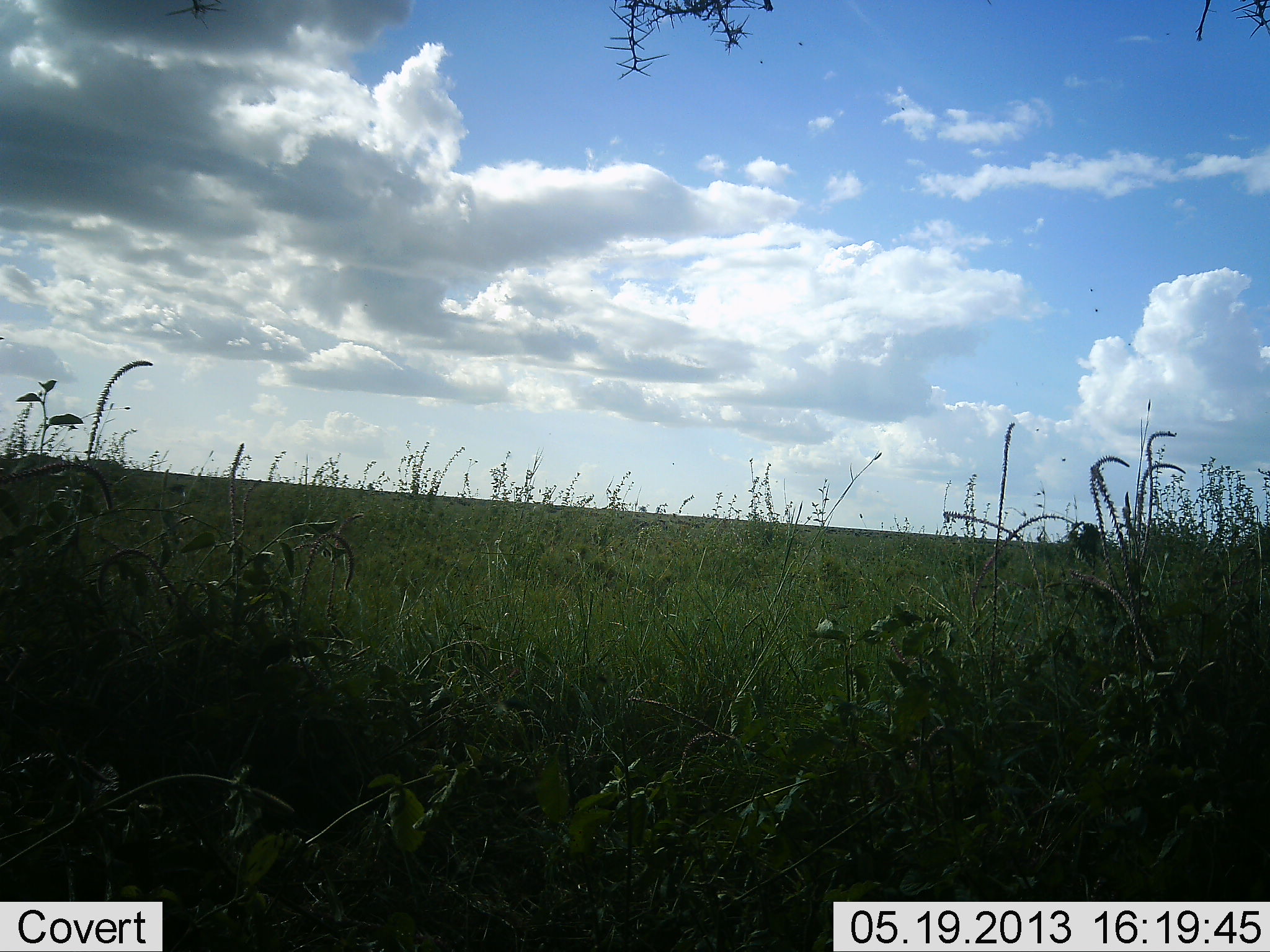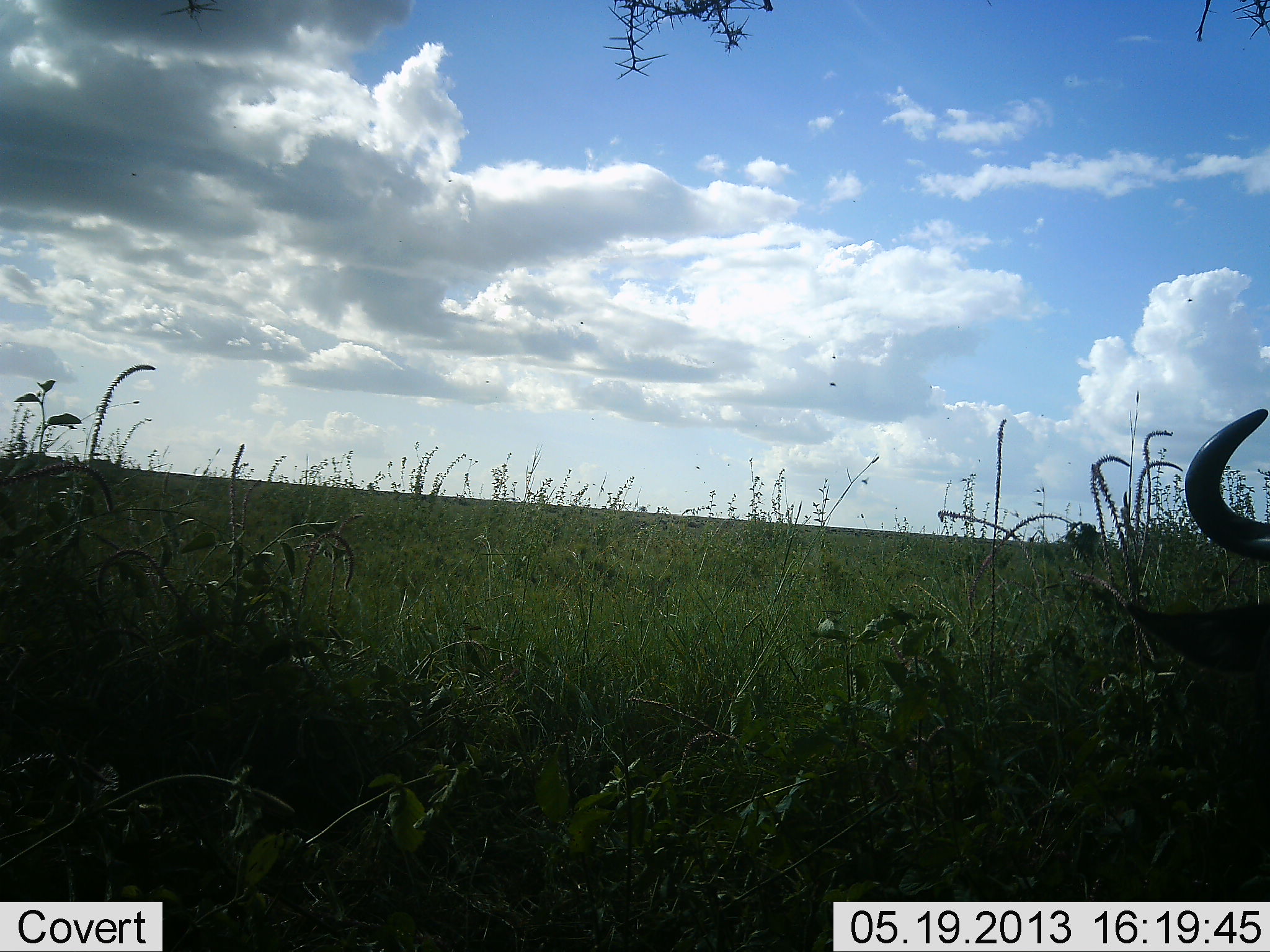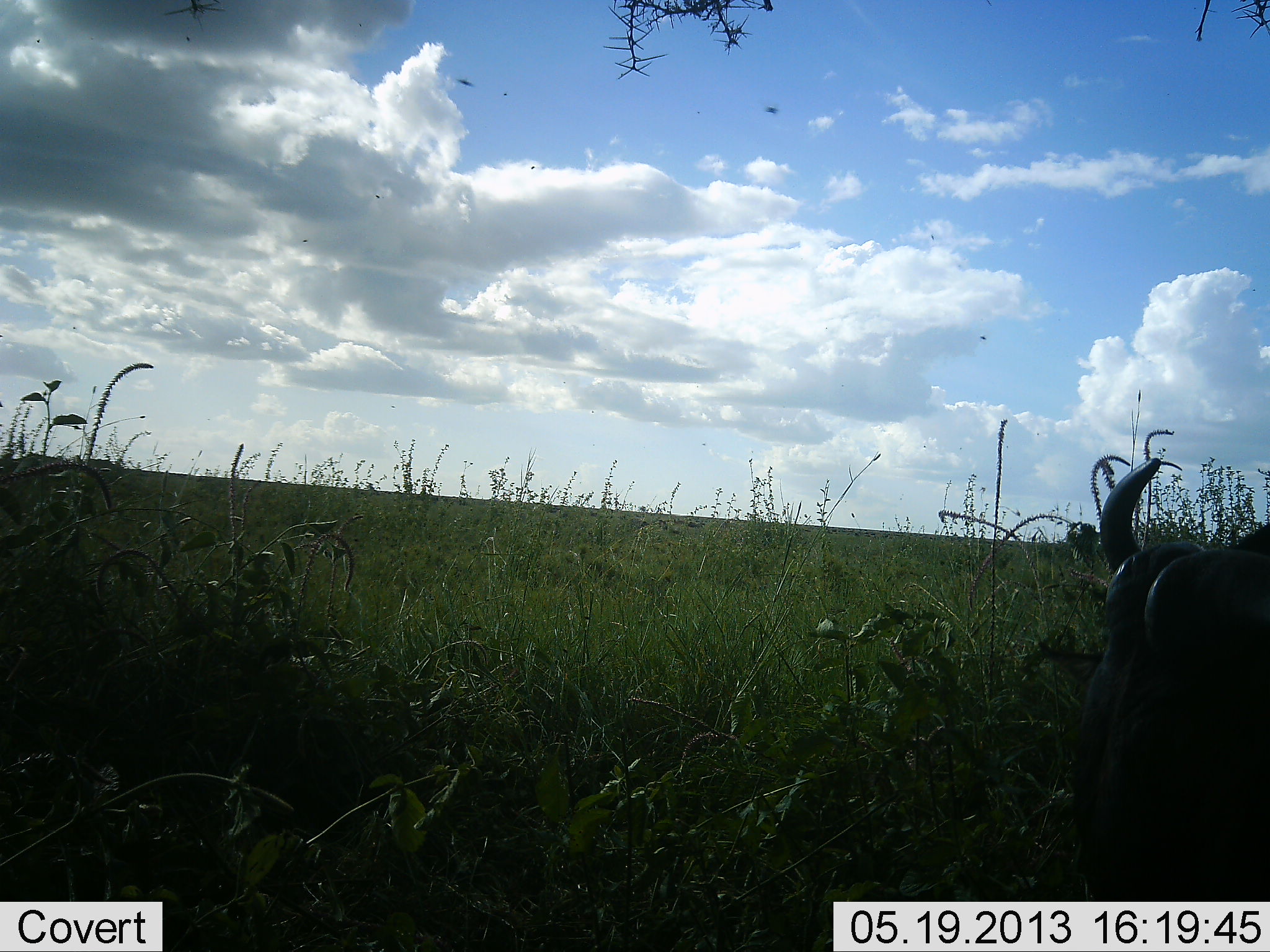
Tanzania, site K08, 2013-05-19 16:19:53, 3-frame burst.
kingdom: Animalia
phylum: Chordata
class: Mammalia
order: Artiodactyla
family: Bovidae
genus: Connochaetes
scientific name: Connochaetes taurinus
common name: blue wildebeest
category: wildebeest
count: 1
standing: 0%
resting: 15%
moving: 31%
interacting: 0%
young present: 0%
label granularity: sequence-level